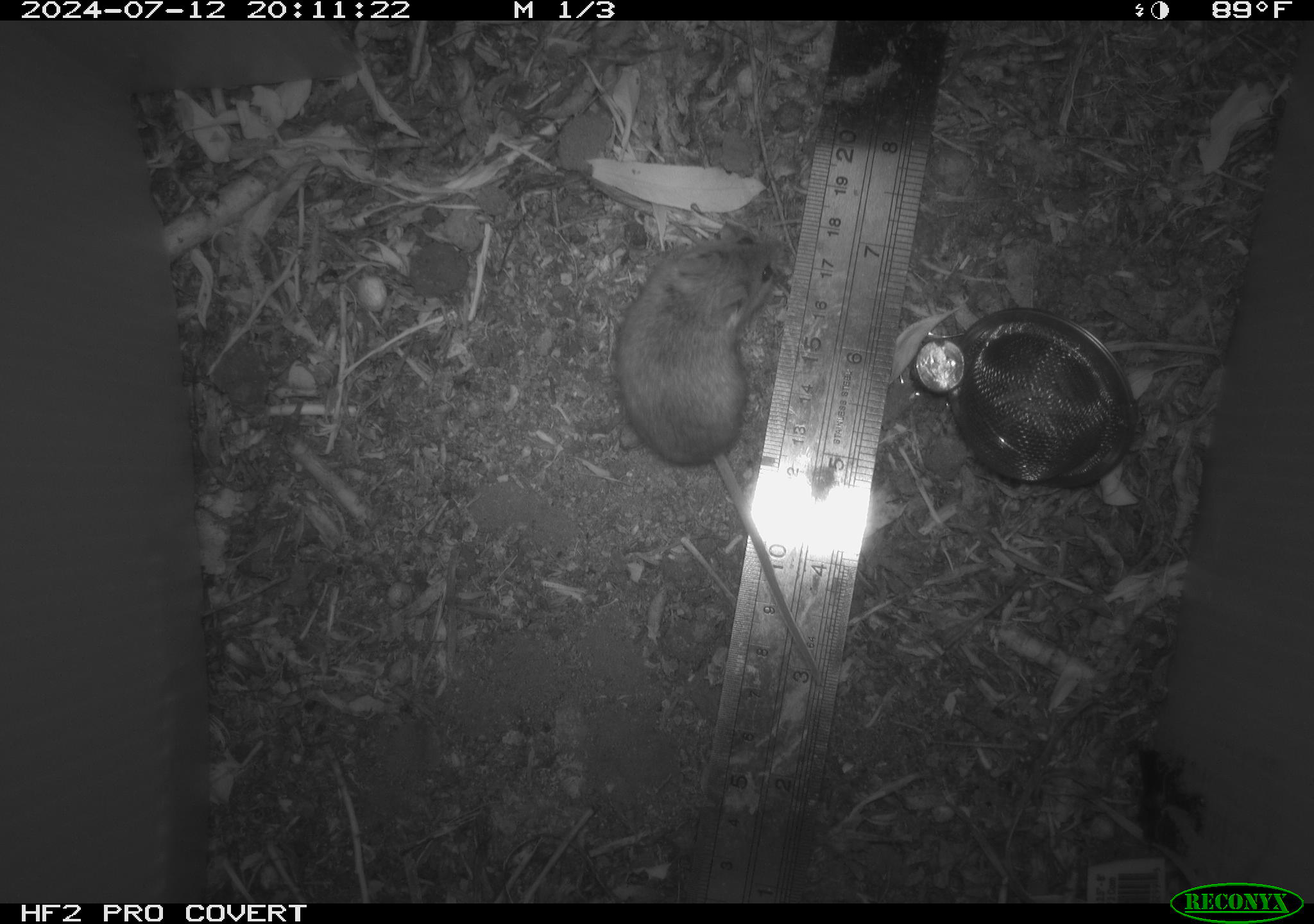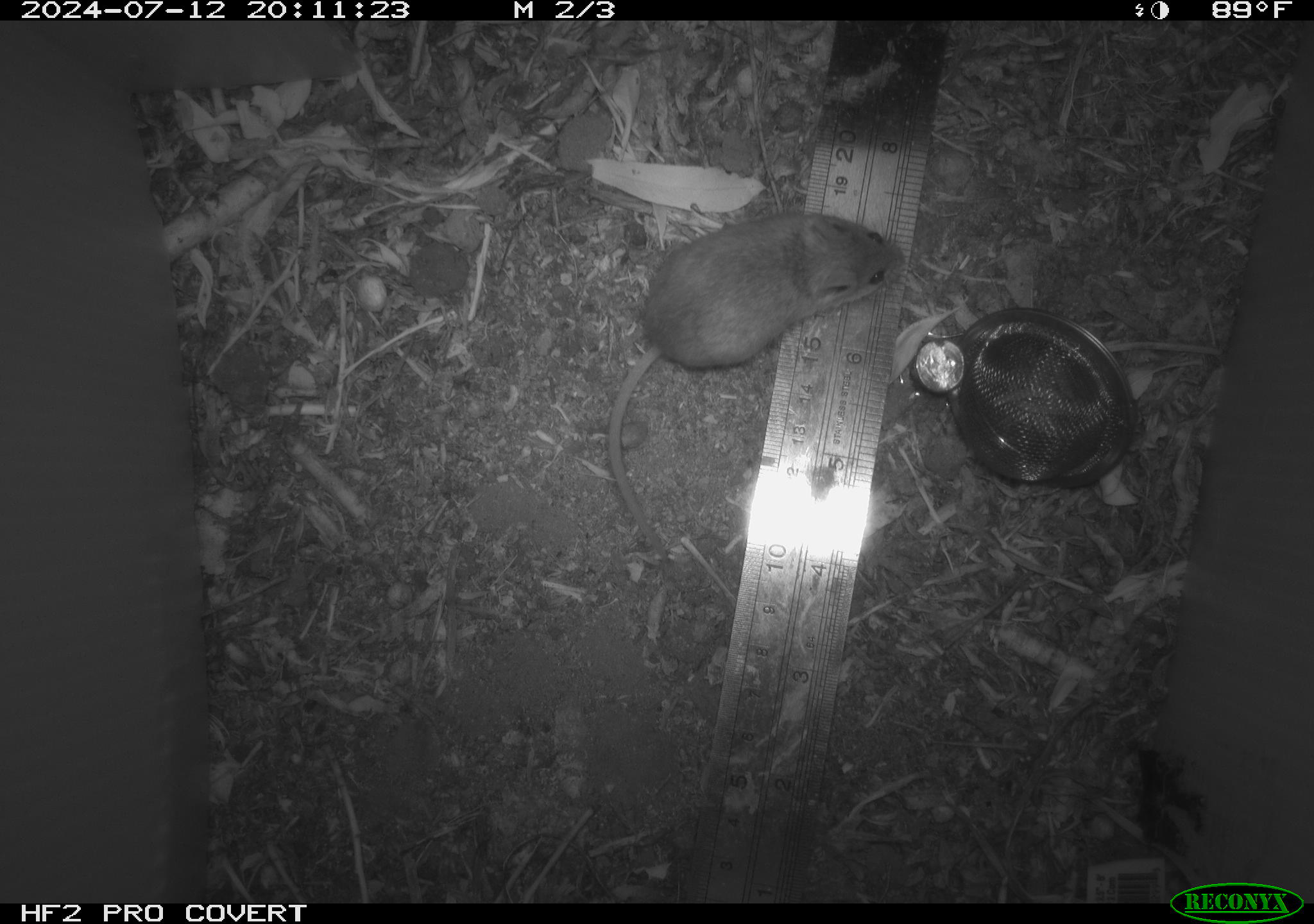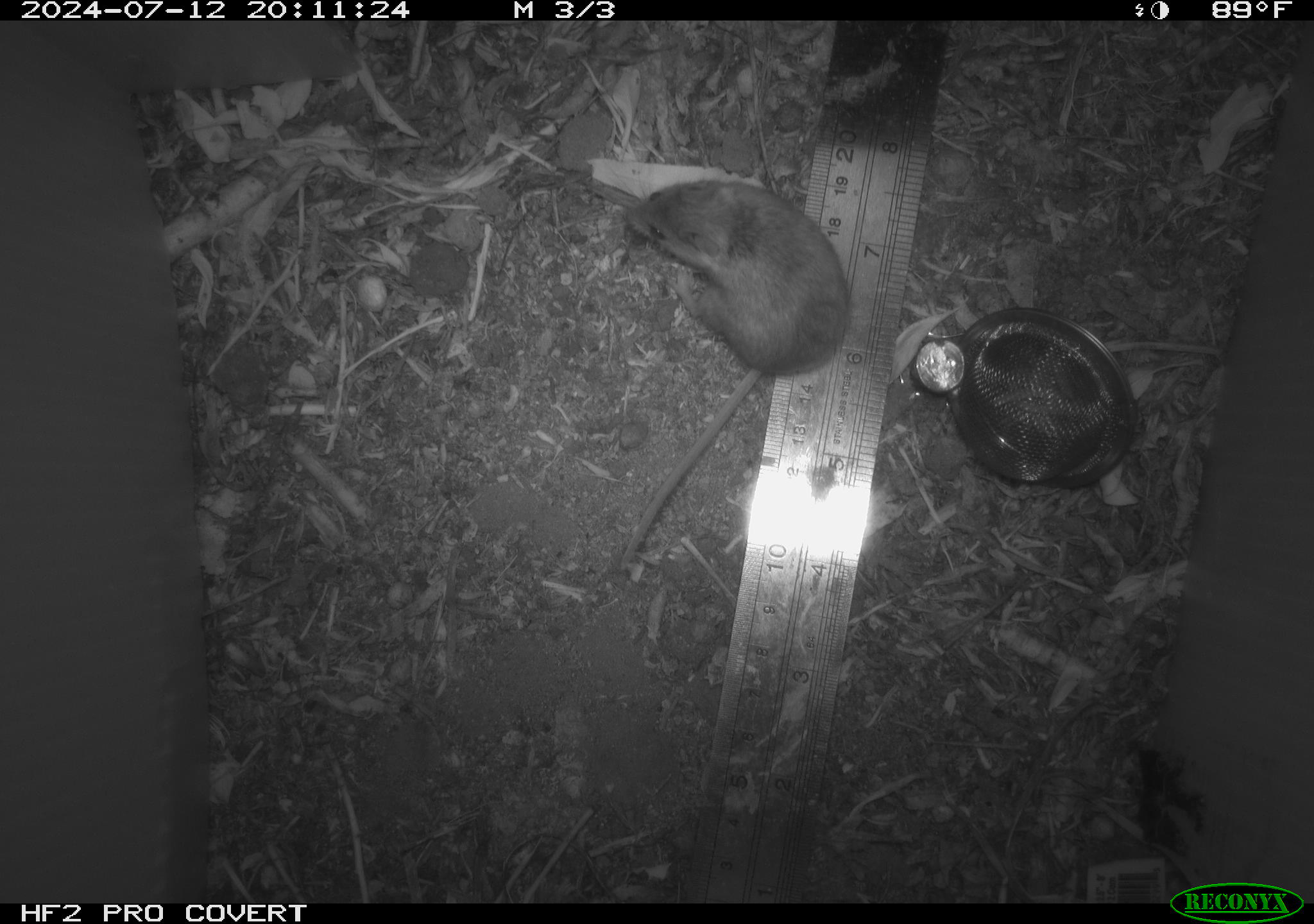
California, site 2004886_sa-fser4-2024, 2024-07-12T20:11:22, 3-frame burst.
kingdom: Animalia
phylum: Chordata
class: Mammalia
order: Rodentia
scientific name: Rodentia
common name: rodent